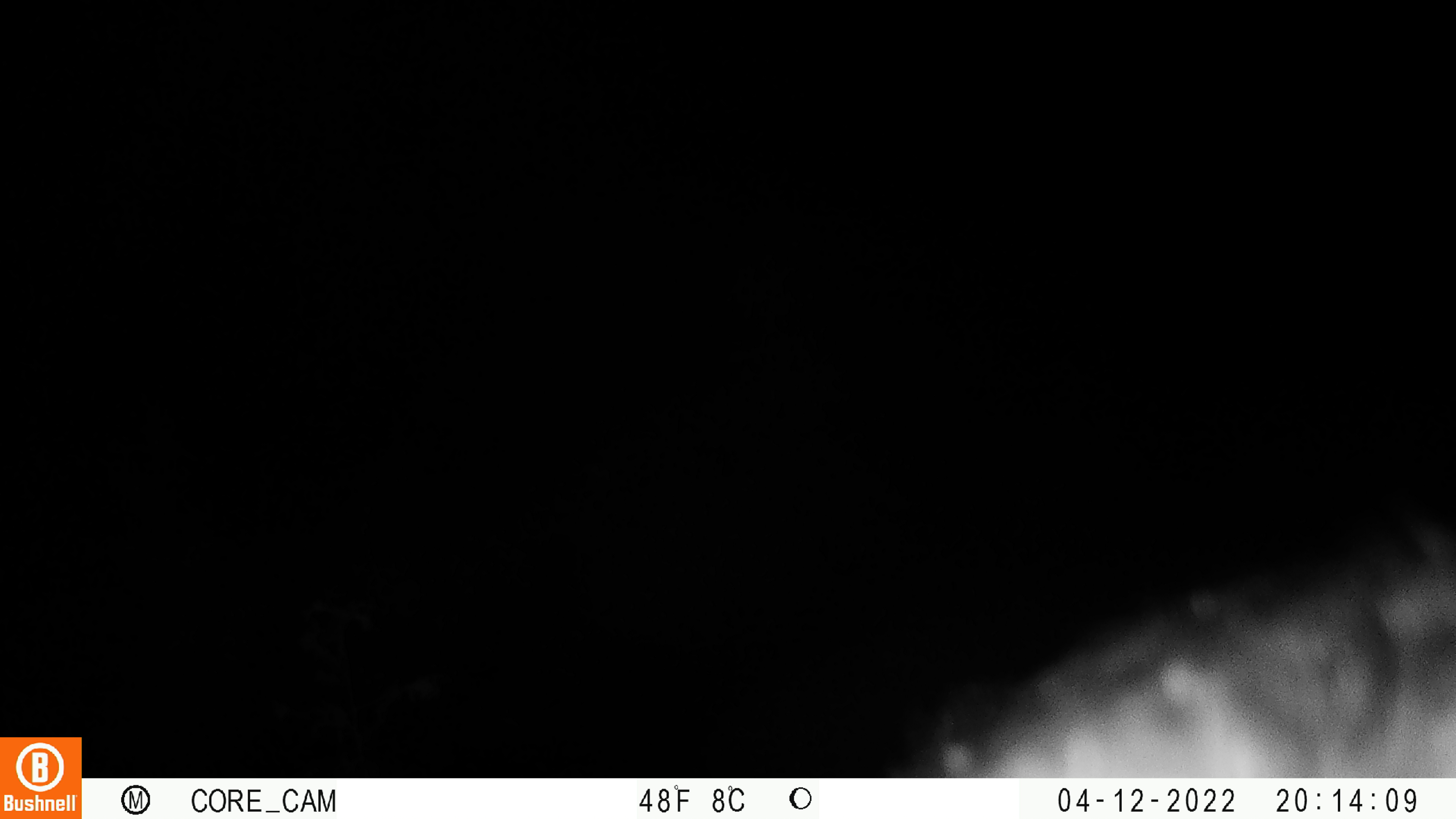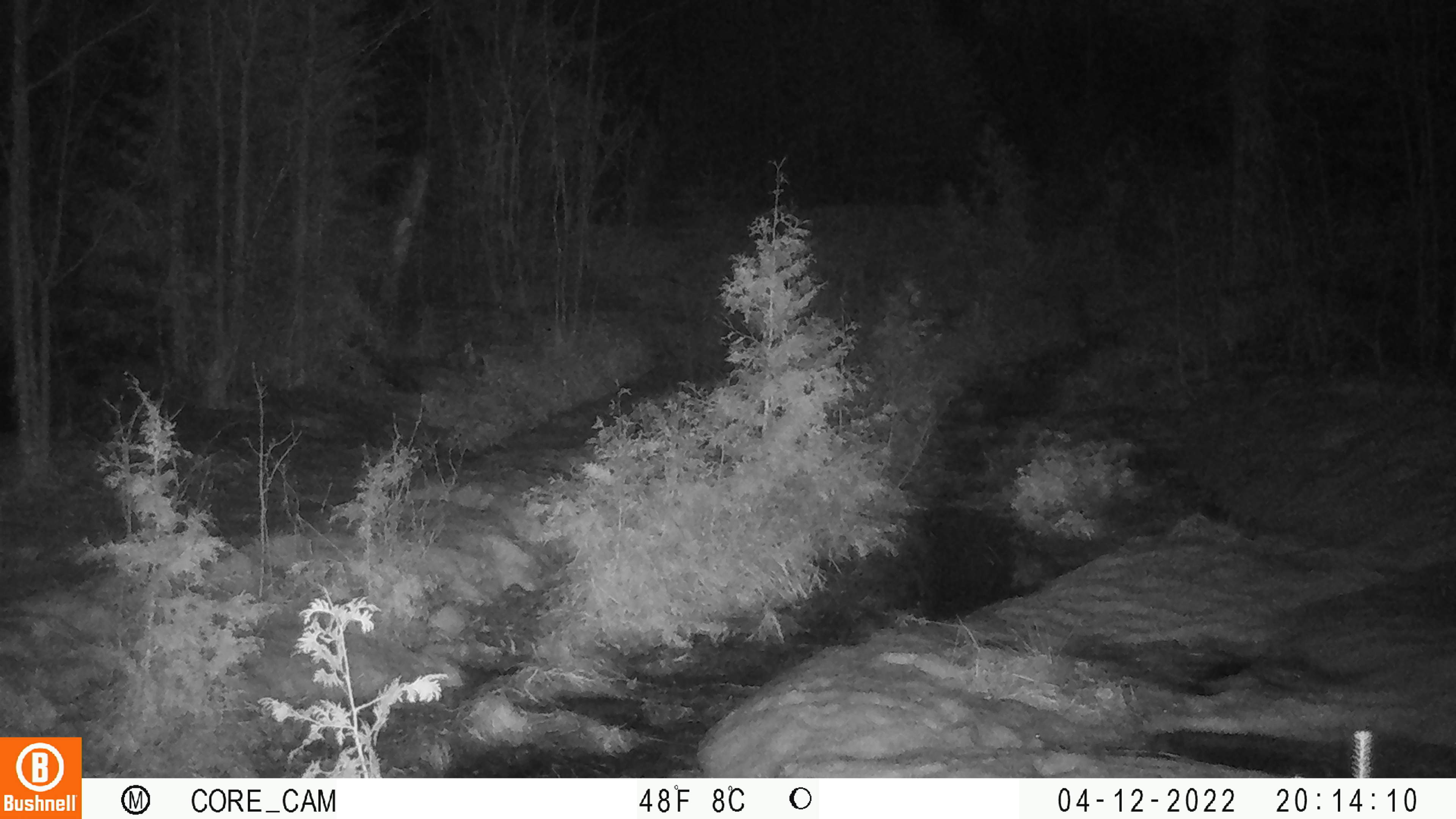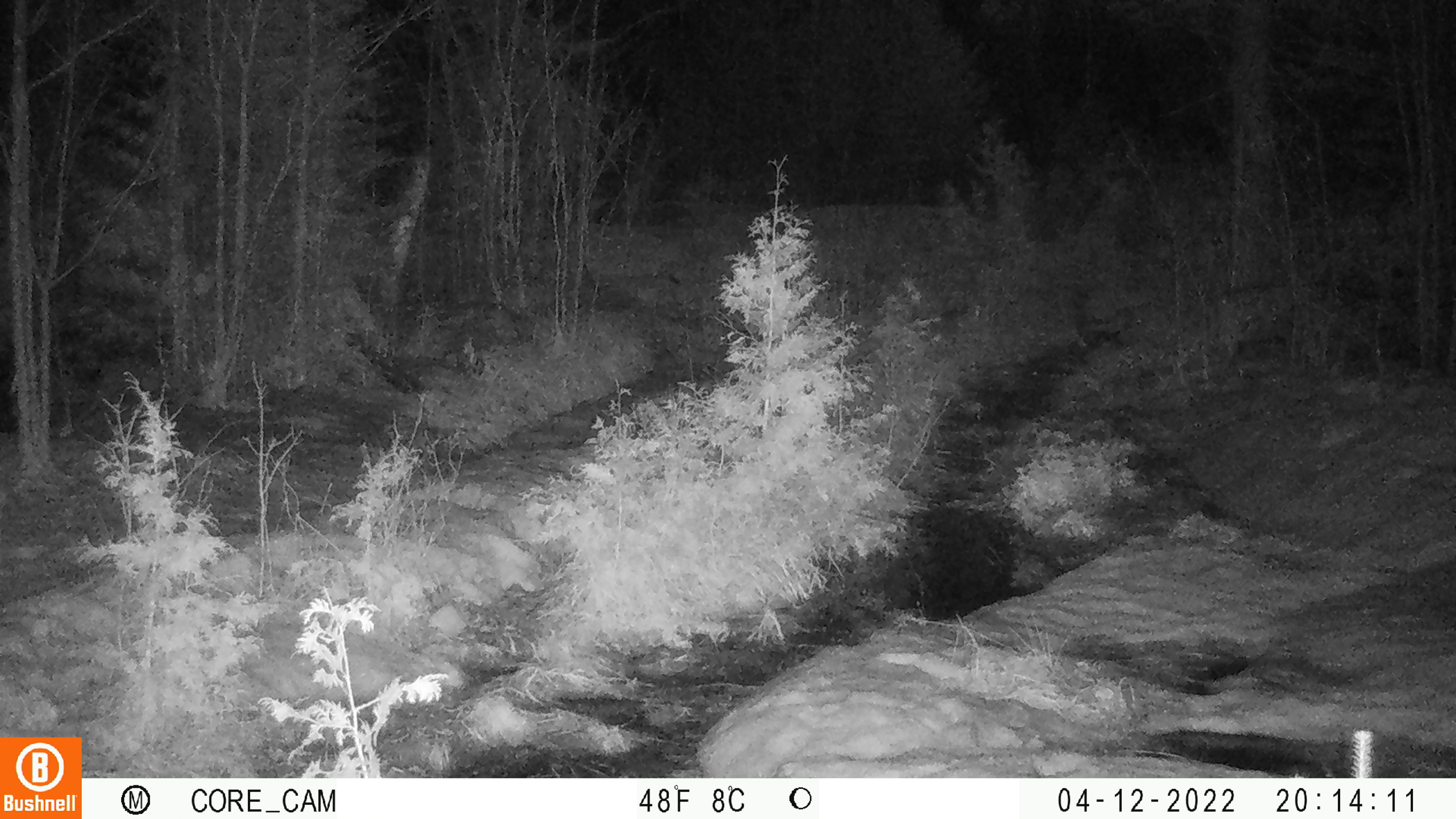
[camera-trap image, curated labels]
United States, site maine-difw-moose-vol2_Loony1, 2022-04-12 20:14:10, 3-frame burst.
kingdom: Animalia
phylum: Chordata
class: Mammalia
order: Carnivora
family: Ursidae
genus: Ursus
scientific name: Ursus americanus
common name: black bear